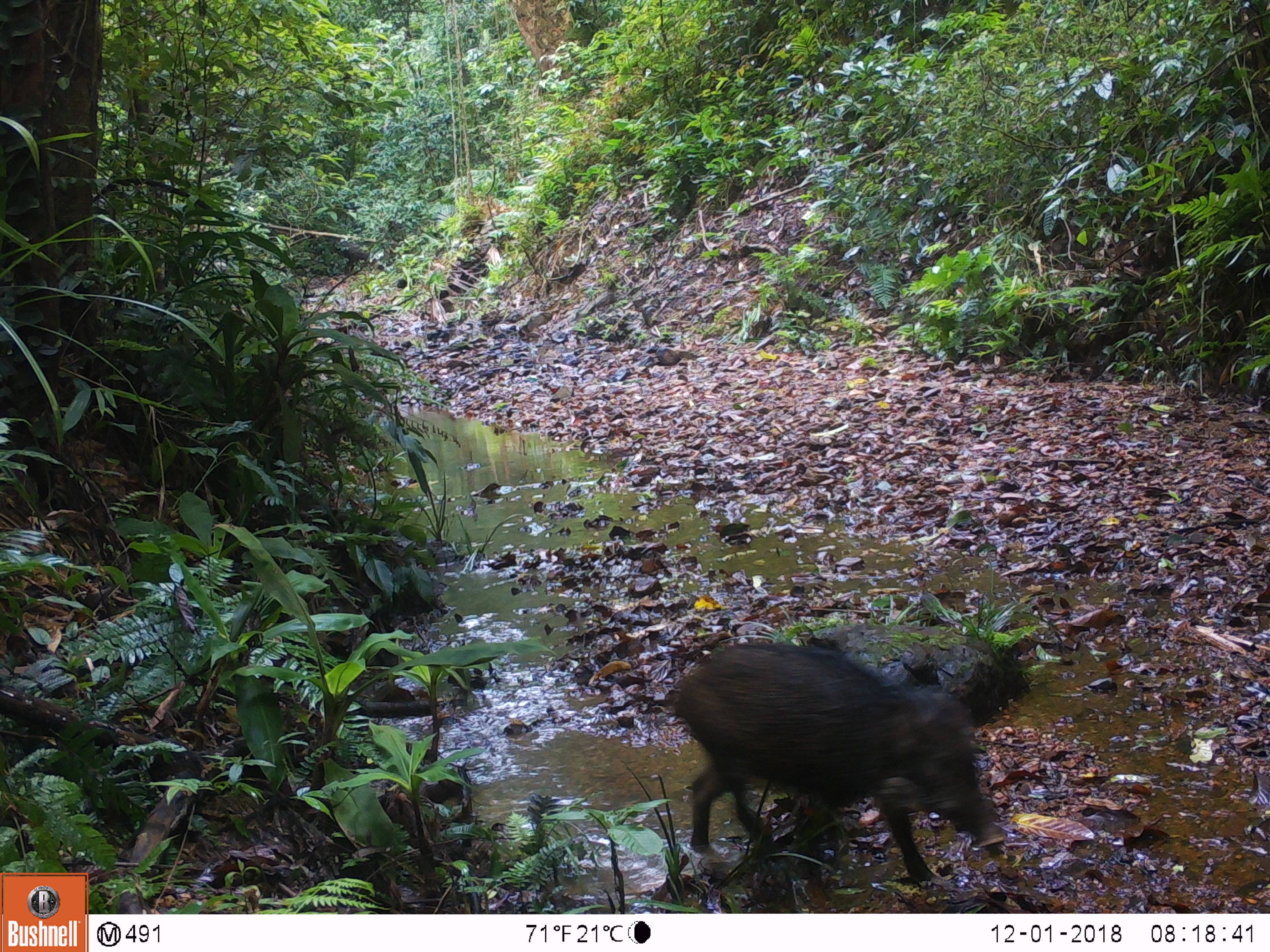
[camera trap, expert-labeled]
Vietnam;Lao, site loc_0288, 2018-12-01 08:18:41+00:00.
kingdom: Animalia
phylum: Chordata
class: Mammalia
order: Artiodactyla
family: Suidae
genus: Sus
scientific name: Sus scrofa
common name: eurasian wild pig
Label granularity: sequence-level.